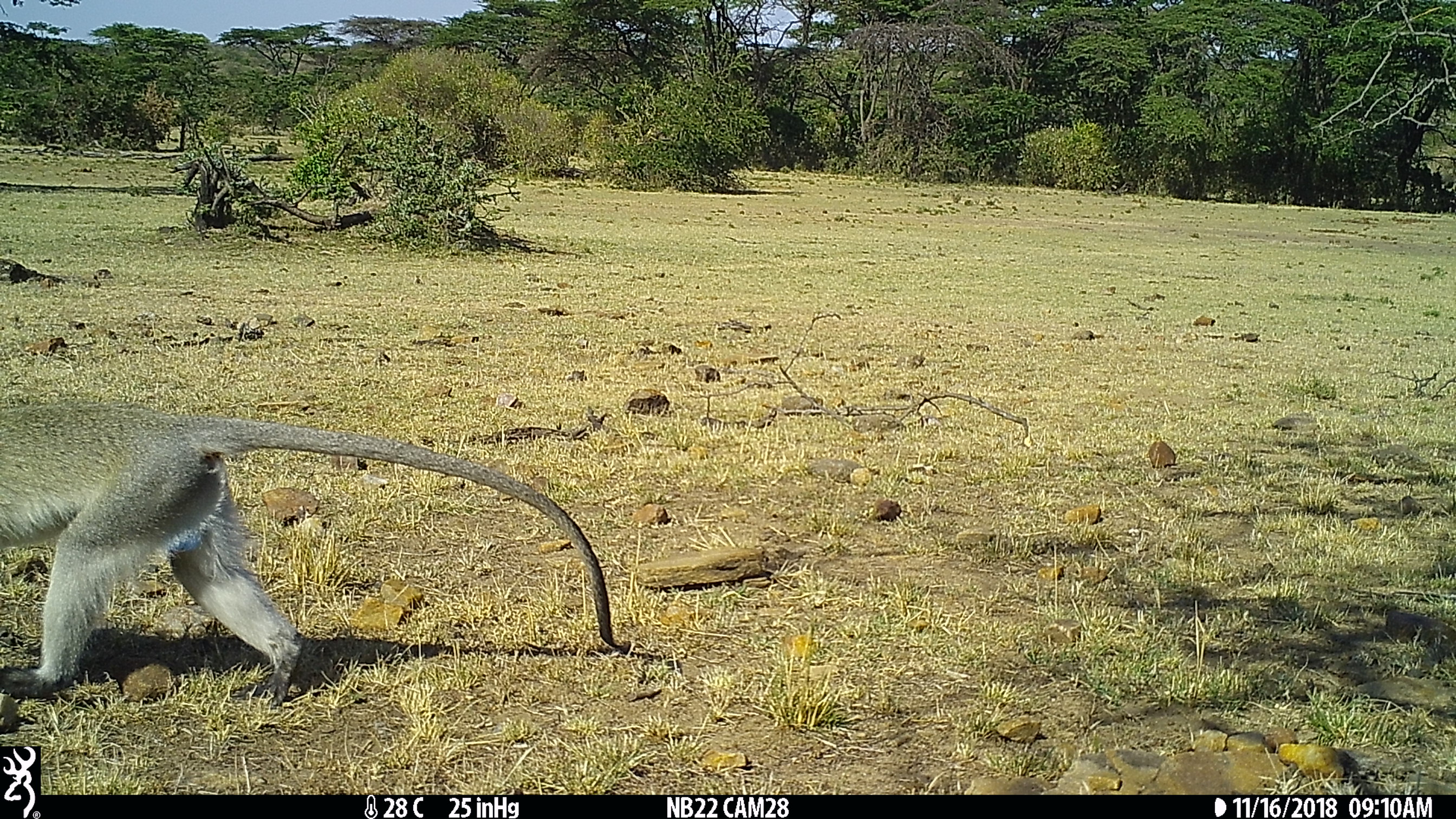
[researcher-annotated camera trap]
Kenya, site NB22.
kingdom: Animalia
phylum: Chordata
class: Mammalia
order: Primates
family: Cercopithecidae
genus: Chlorocebus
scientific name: Chlorocebus pygerythrus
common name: vervet monkey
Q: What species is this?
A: Vervet monkey (Chlorocebus pygerythrus).